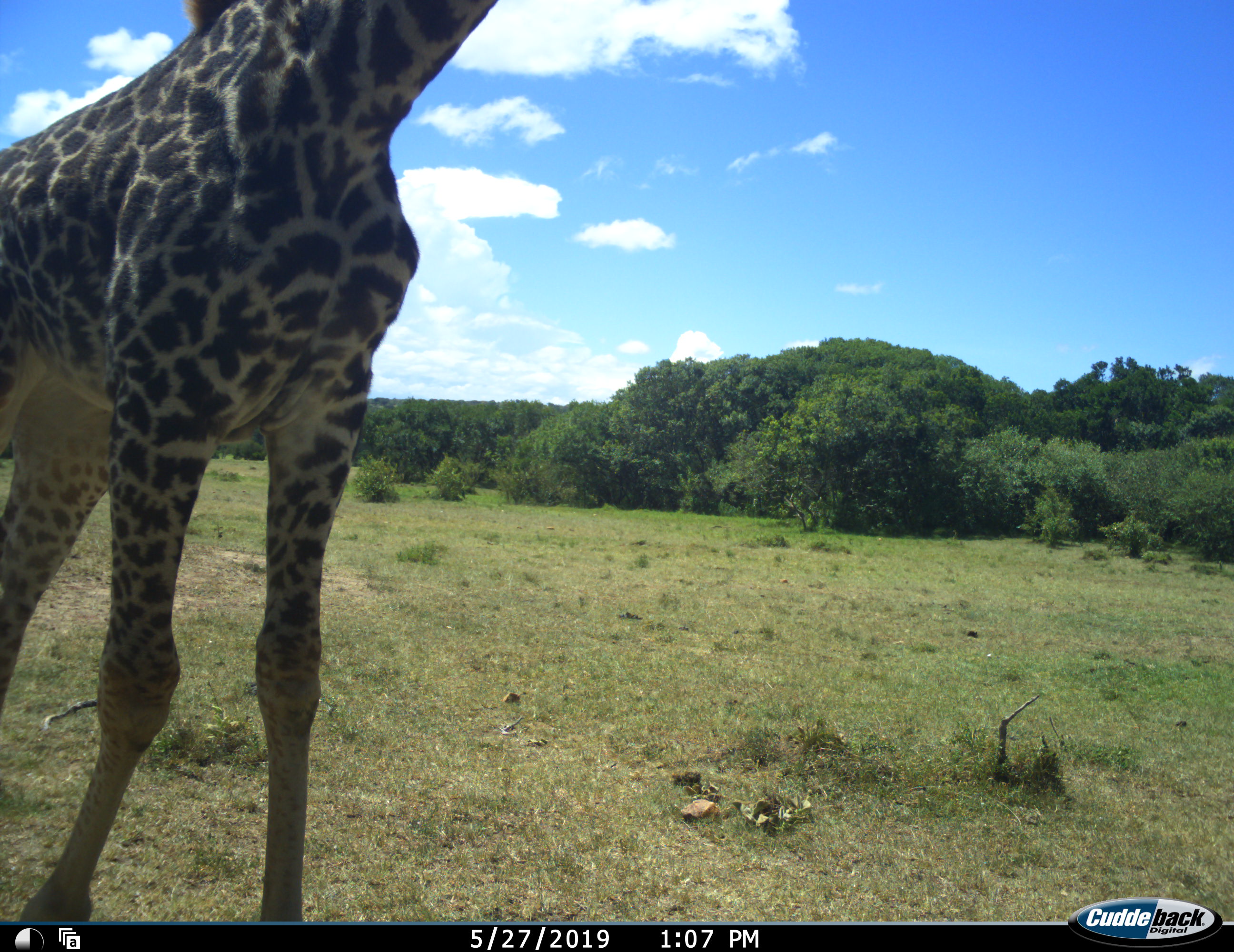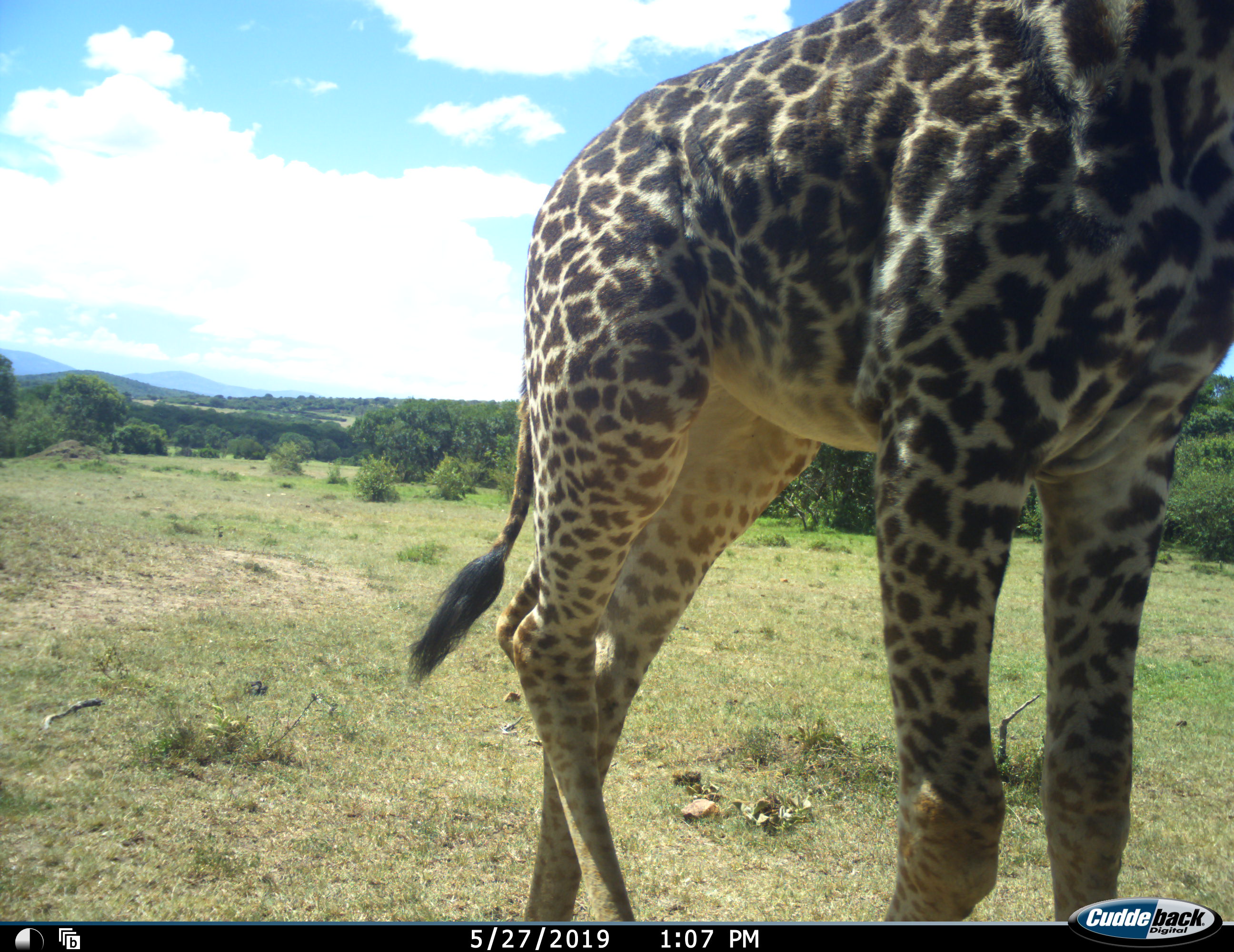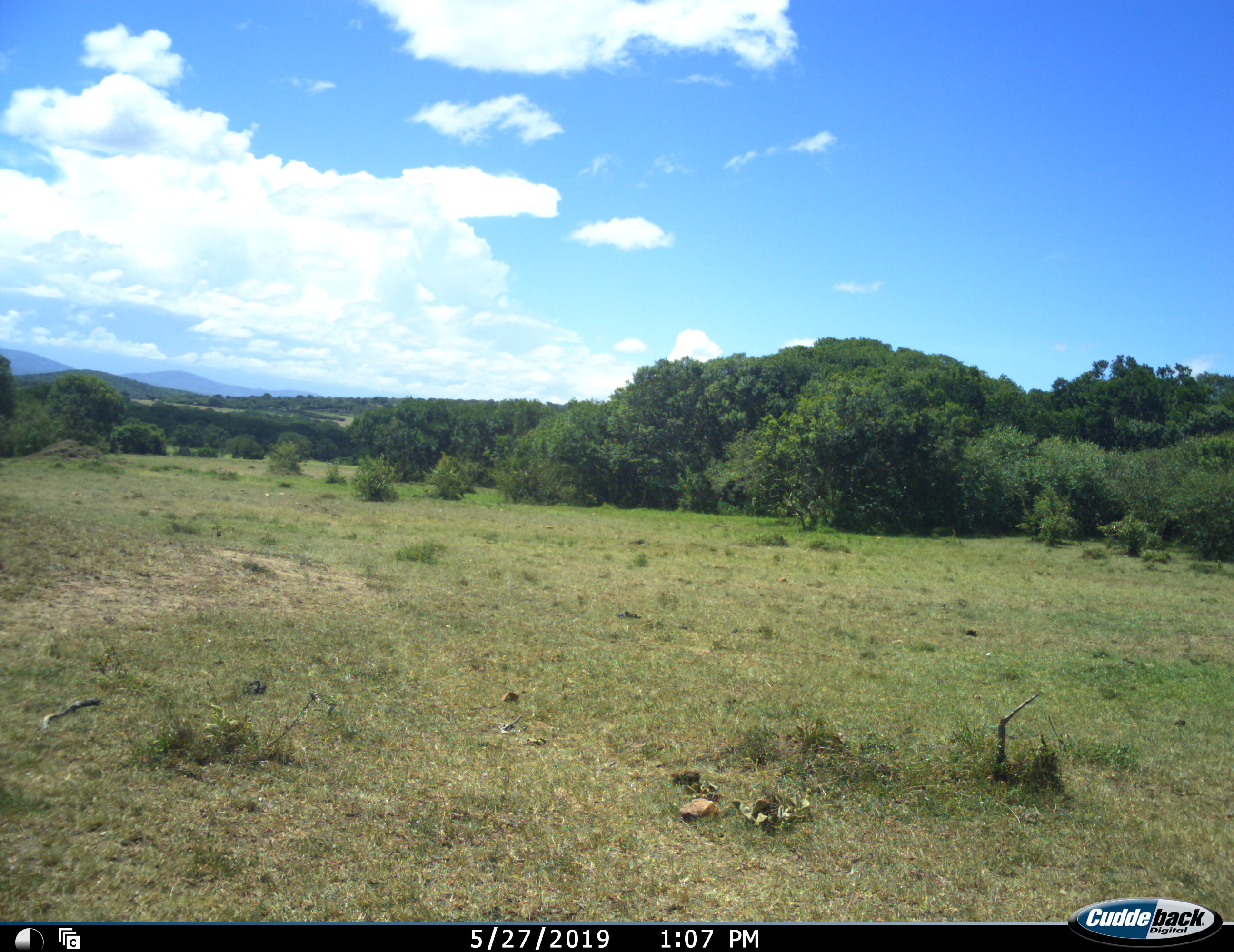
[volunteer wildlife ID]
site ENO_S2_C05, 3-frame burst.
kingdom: Animalia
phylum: Chordata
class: Mammalia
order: Artiodactyla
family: Giraffidae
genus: Giraffa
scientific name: Giraffa camelopardalis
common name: giraffe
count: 1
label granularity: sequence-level